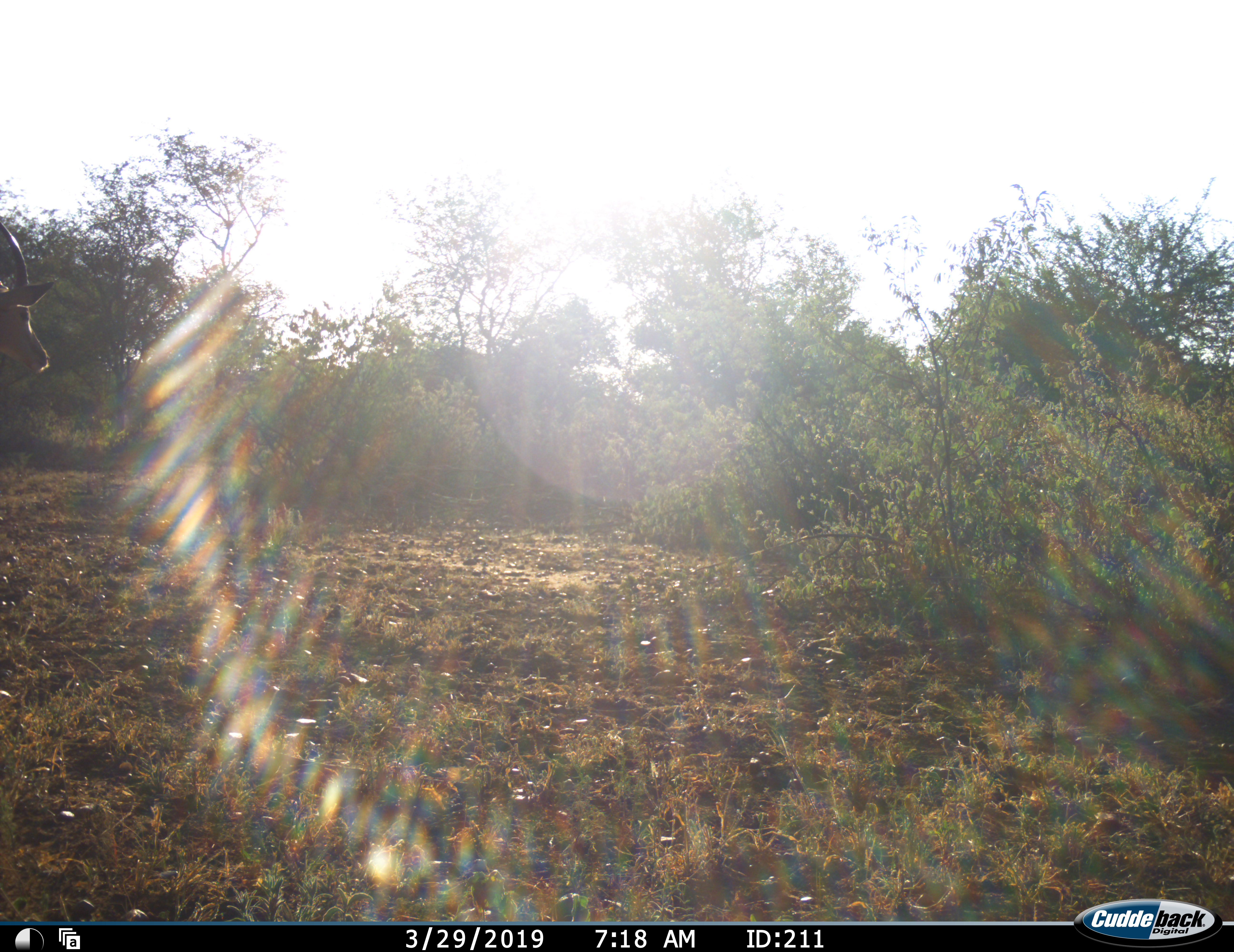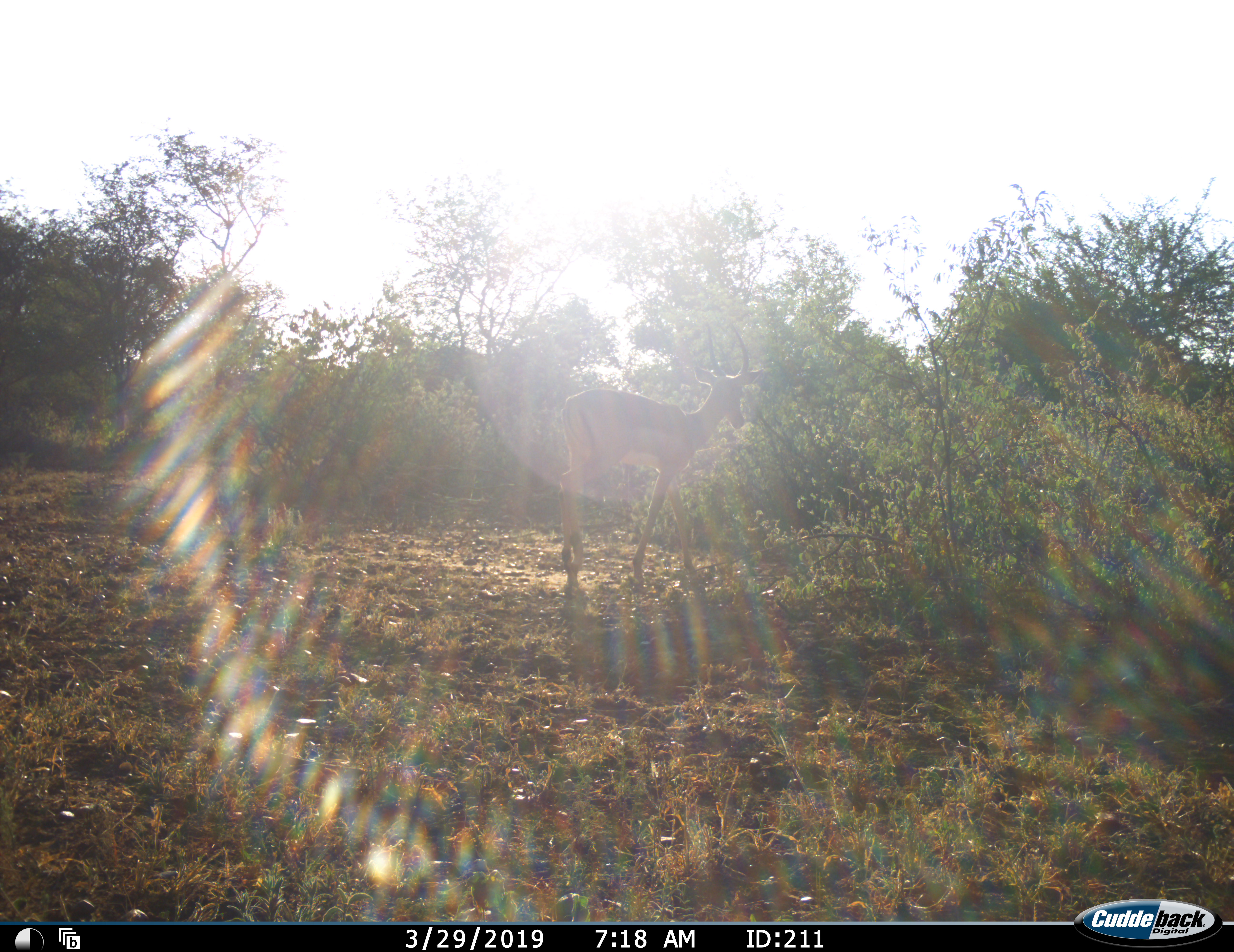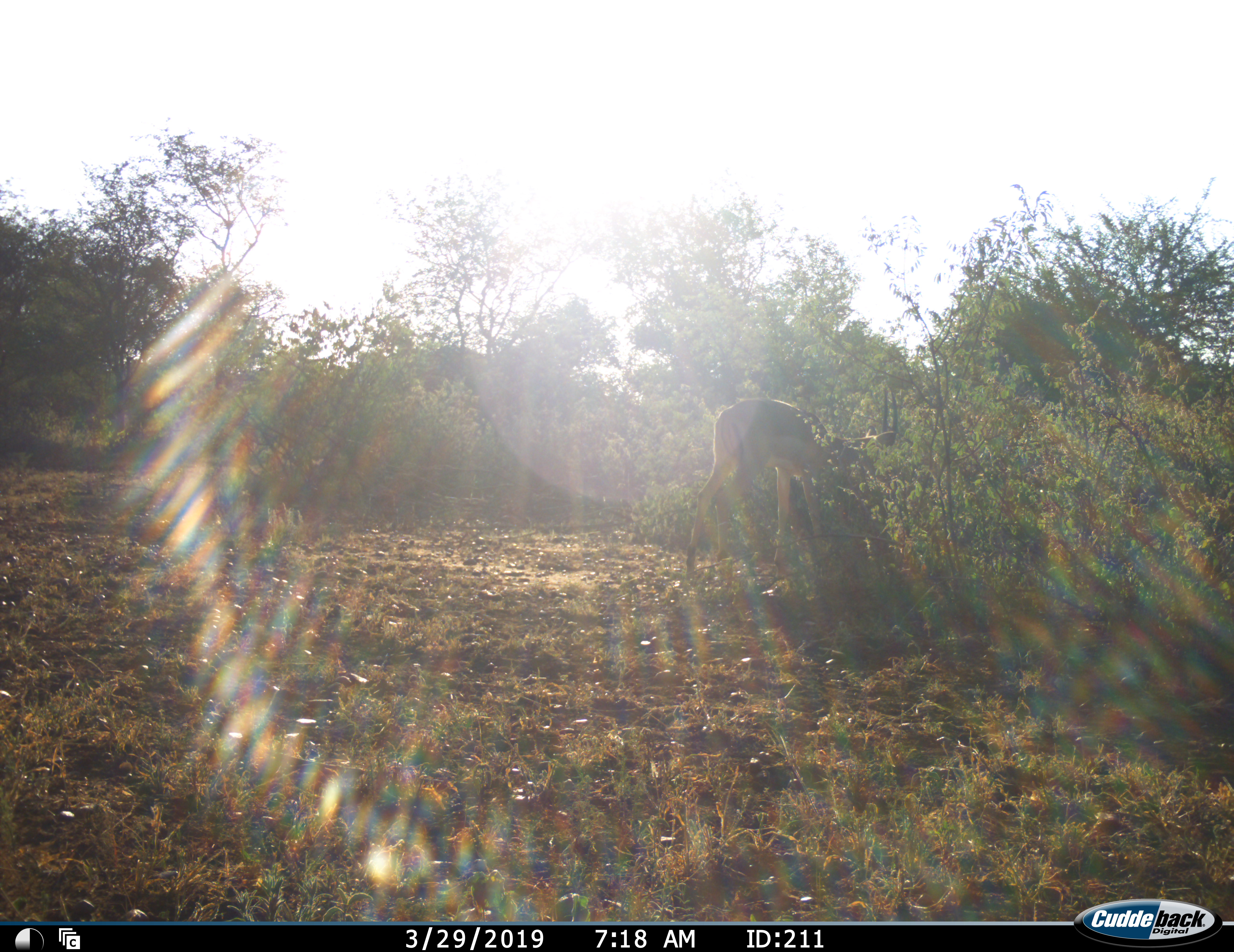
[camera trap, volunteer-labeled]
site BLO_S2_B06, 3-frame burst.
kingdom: Animalia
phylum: Chordata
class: Mammalia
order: Artiodactyla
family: Bovidae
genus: Aepyceros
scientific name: Aepyceros melampus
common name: impala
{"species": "impala (Aepyceros melampus)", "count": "1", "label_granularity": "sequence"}